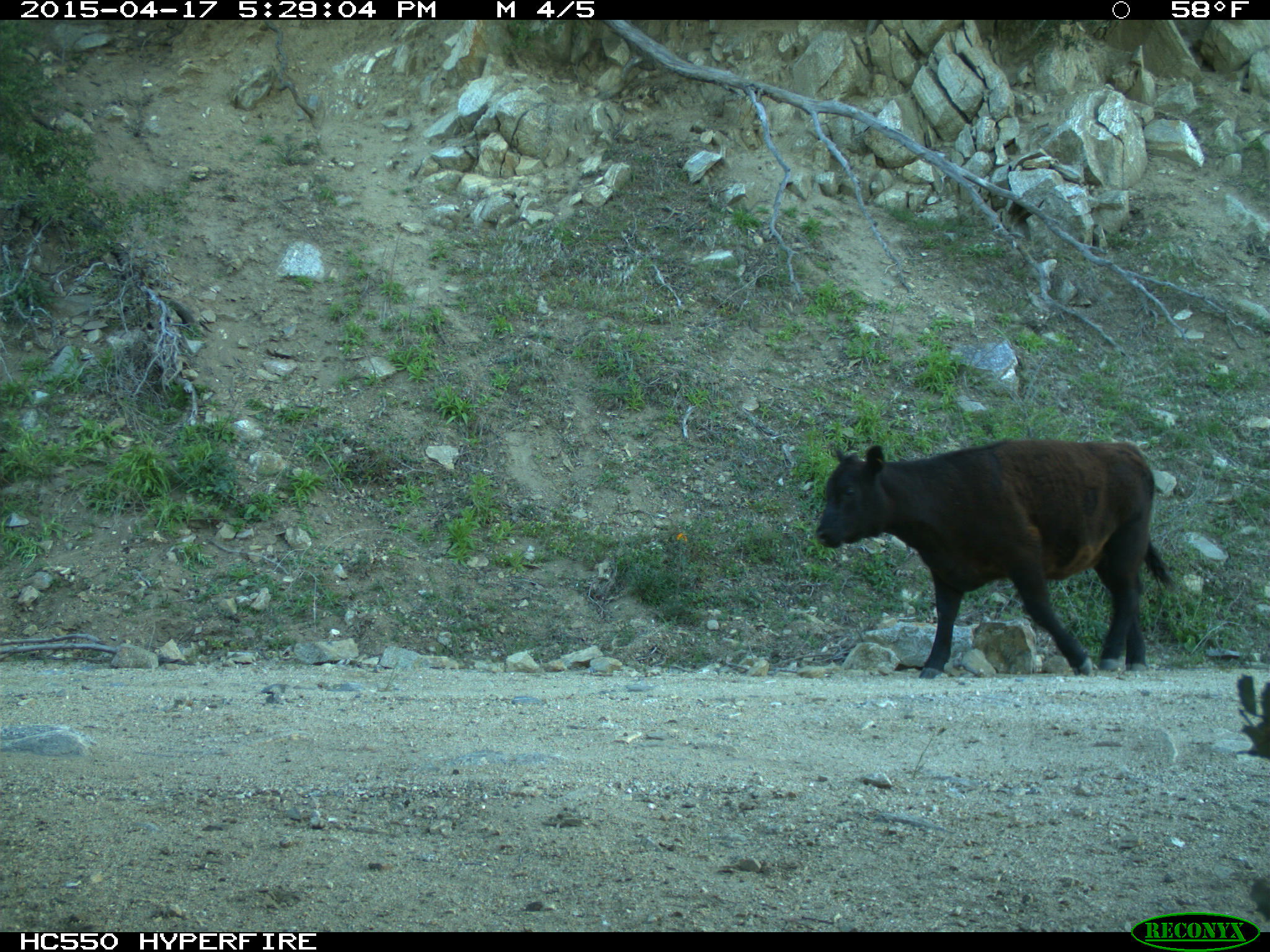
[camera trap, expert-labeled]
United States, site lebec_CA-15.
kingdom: Animalia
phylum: Chordata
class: Mammalia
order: Artiodactyla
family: Bovidae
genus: Bos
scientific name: Bos taurus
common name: domestic cow